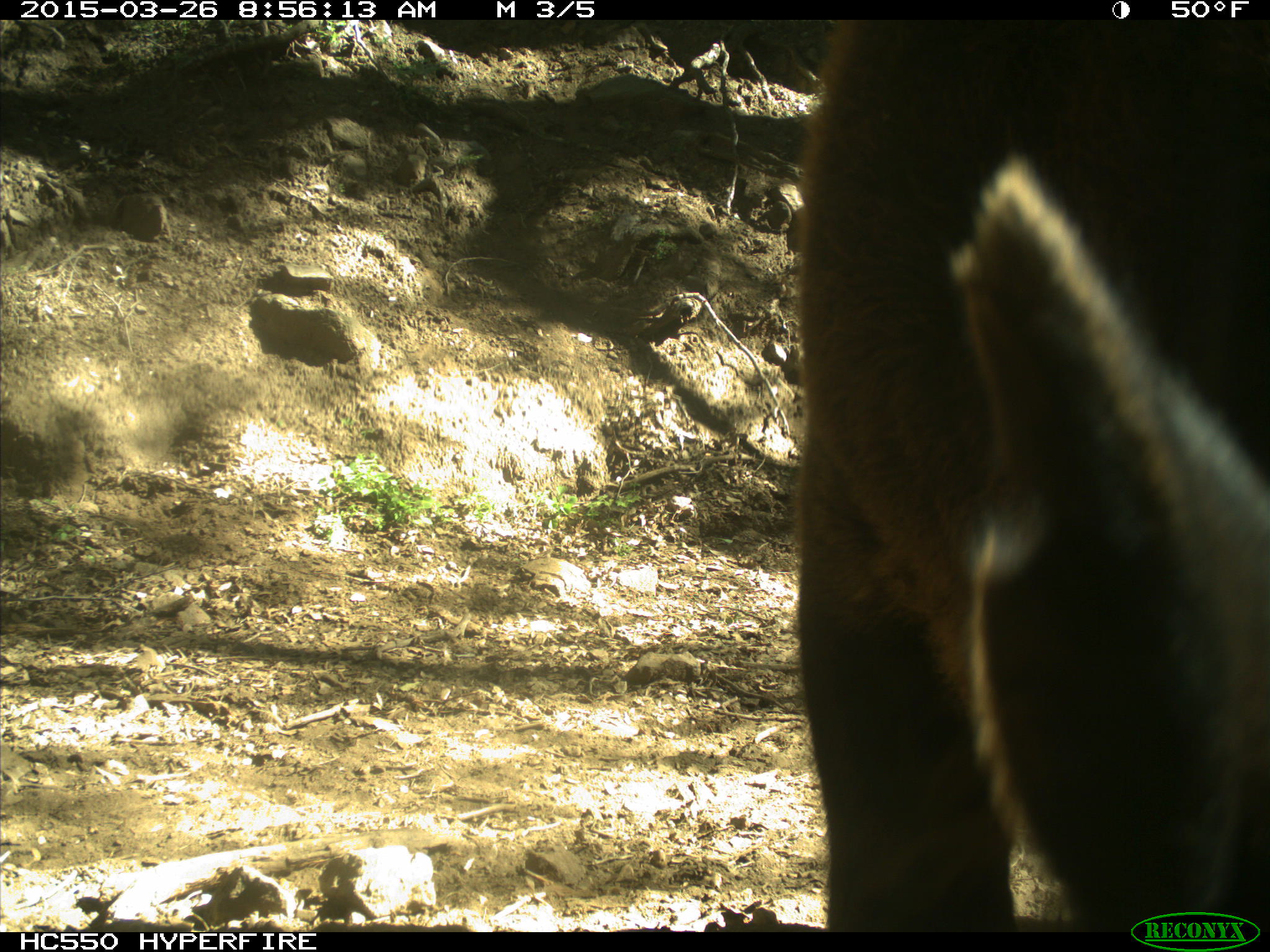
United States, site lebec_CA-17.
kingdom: Animalia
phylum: Chordata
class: Mammalia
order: Artiodactyla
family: Bovidae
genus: Bos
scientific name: Bos taurus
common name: domestic cow